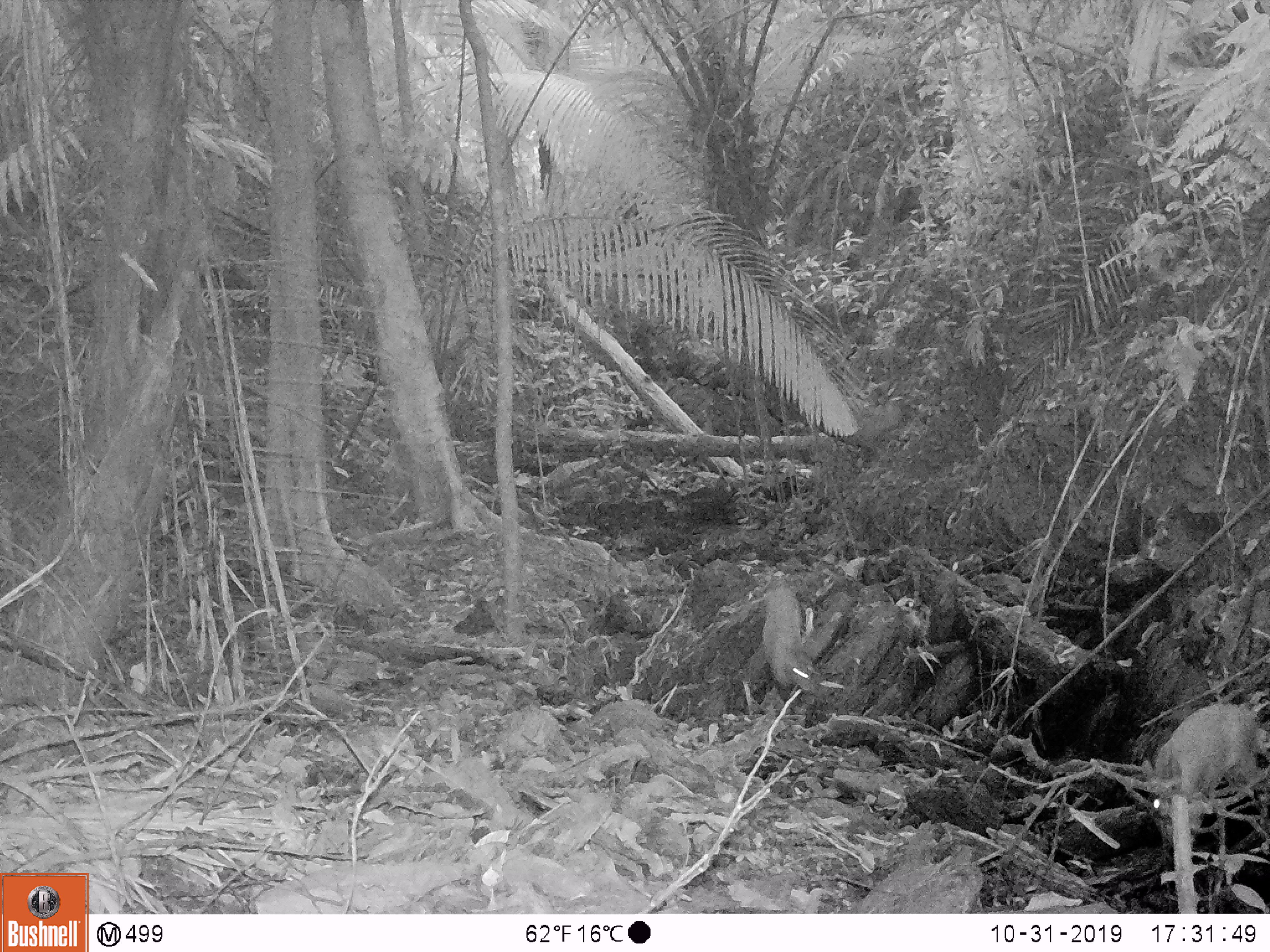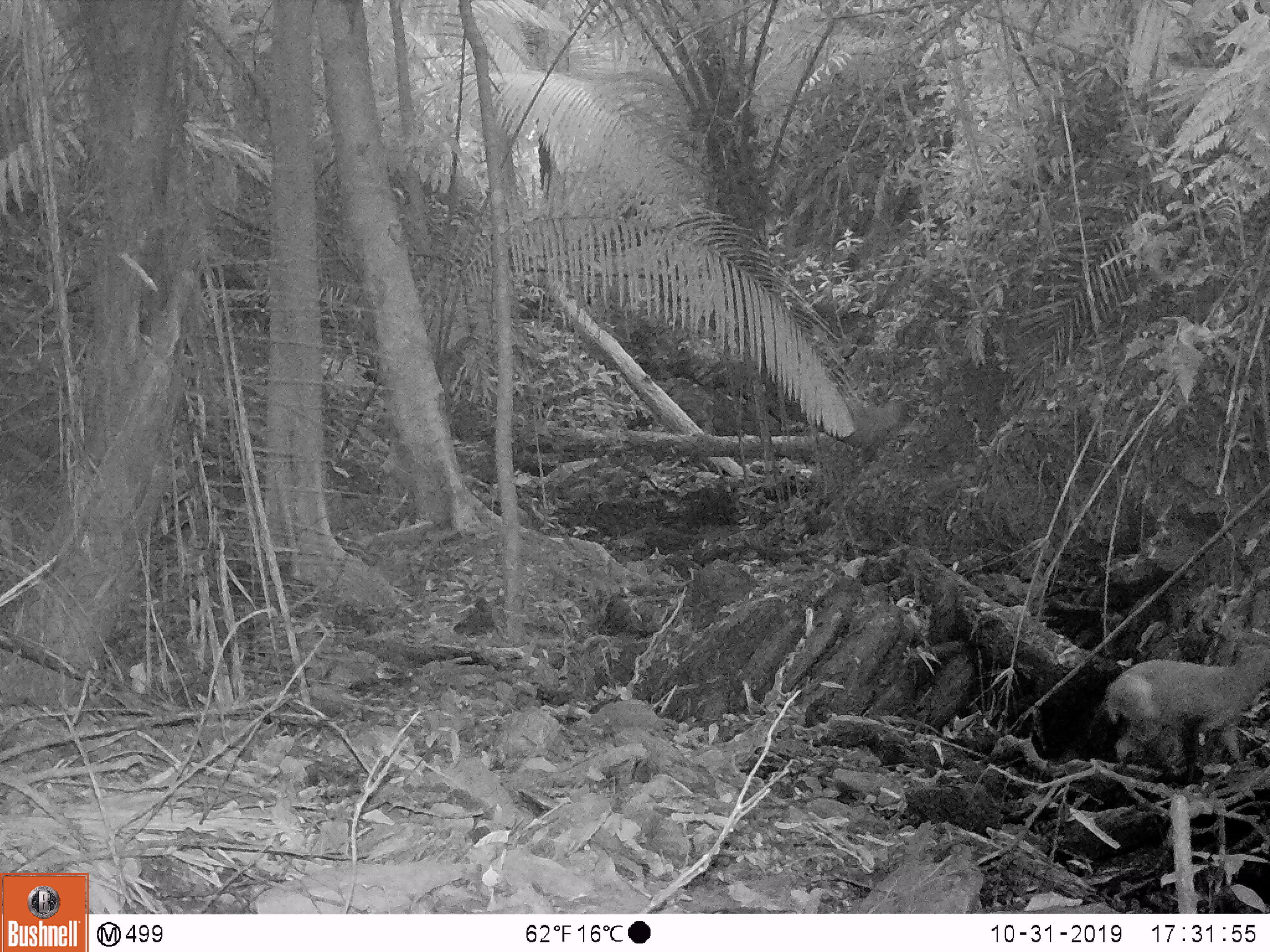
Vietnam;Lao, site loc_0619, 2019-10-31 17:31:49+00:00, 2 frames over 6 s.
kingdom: Animalia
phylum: Chordata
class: Mammalia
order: Artiodactyla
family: Cervidae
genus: Muntiacus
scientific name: Muntiacus muntjak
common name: red muntjac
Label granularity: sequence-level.